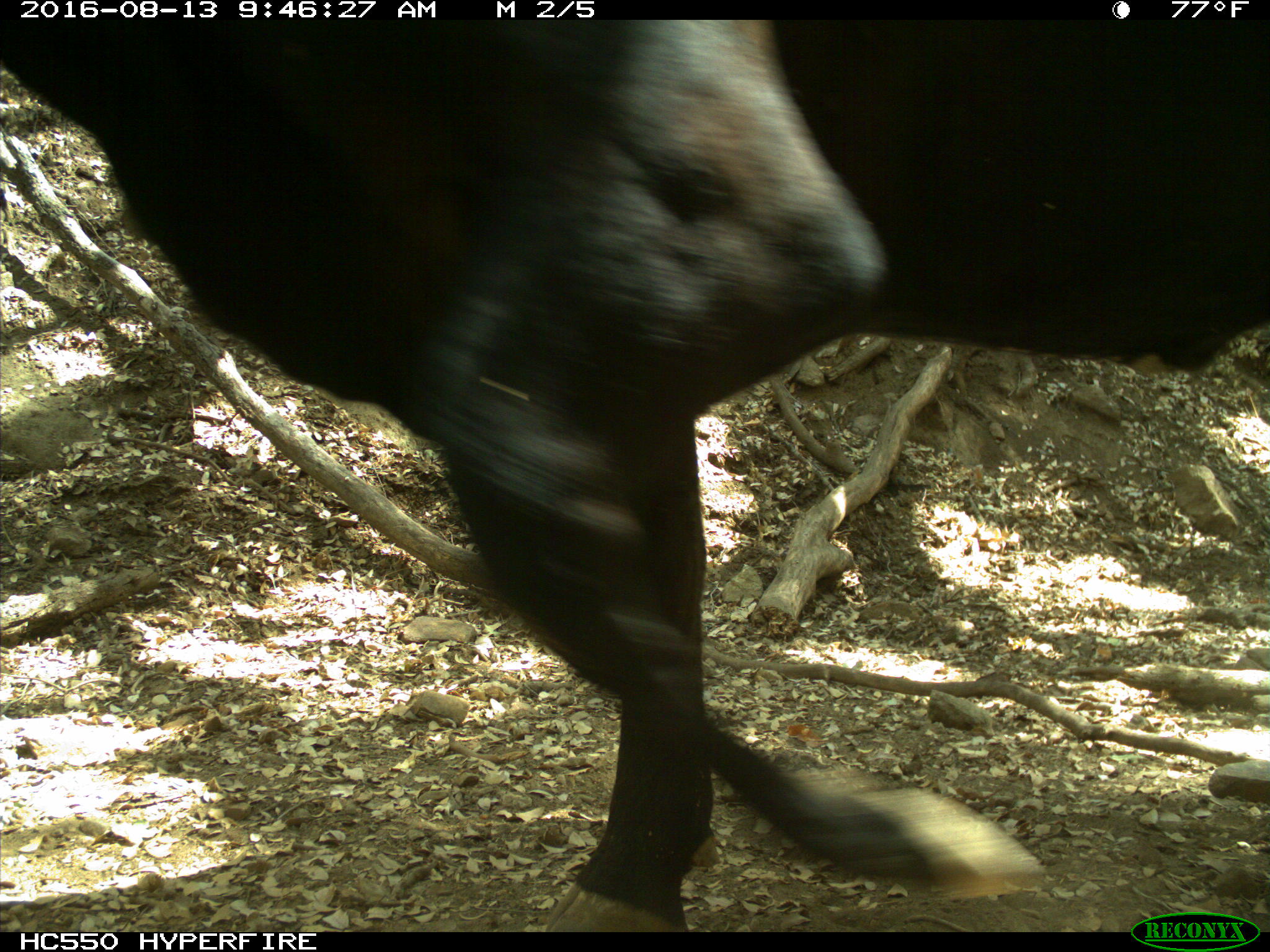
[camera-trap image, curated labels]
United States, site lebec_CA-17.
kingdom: Animalia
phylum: Chordata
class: Mammalia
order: Artiodactyla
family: Bovidae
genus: Bos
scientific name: Bos taurus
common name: domestic cow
Bos taurus (domestic cow).